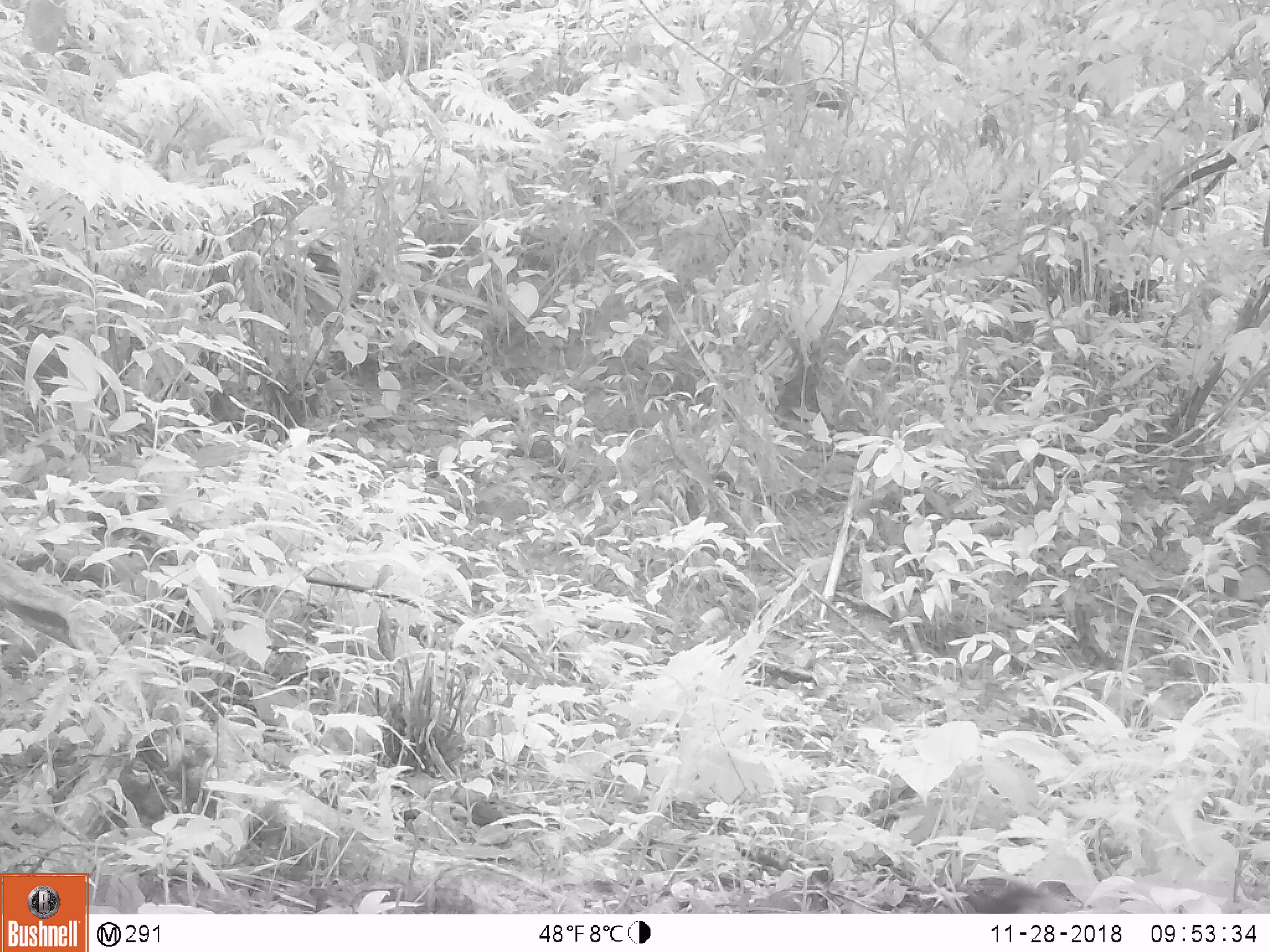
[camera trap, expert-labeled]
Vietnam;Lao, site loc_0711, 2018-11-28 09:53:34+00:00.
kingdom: Animalia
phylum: Chordata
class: Aves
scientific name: Aves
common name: bird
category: unidentified bird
Unidentified bird (bird) (Aves). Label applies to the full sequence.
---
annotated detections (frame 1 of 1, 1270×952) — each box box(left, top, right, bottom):
unidentified bird: box(962, 886, 1078, 913)